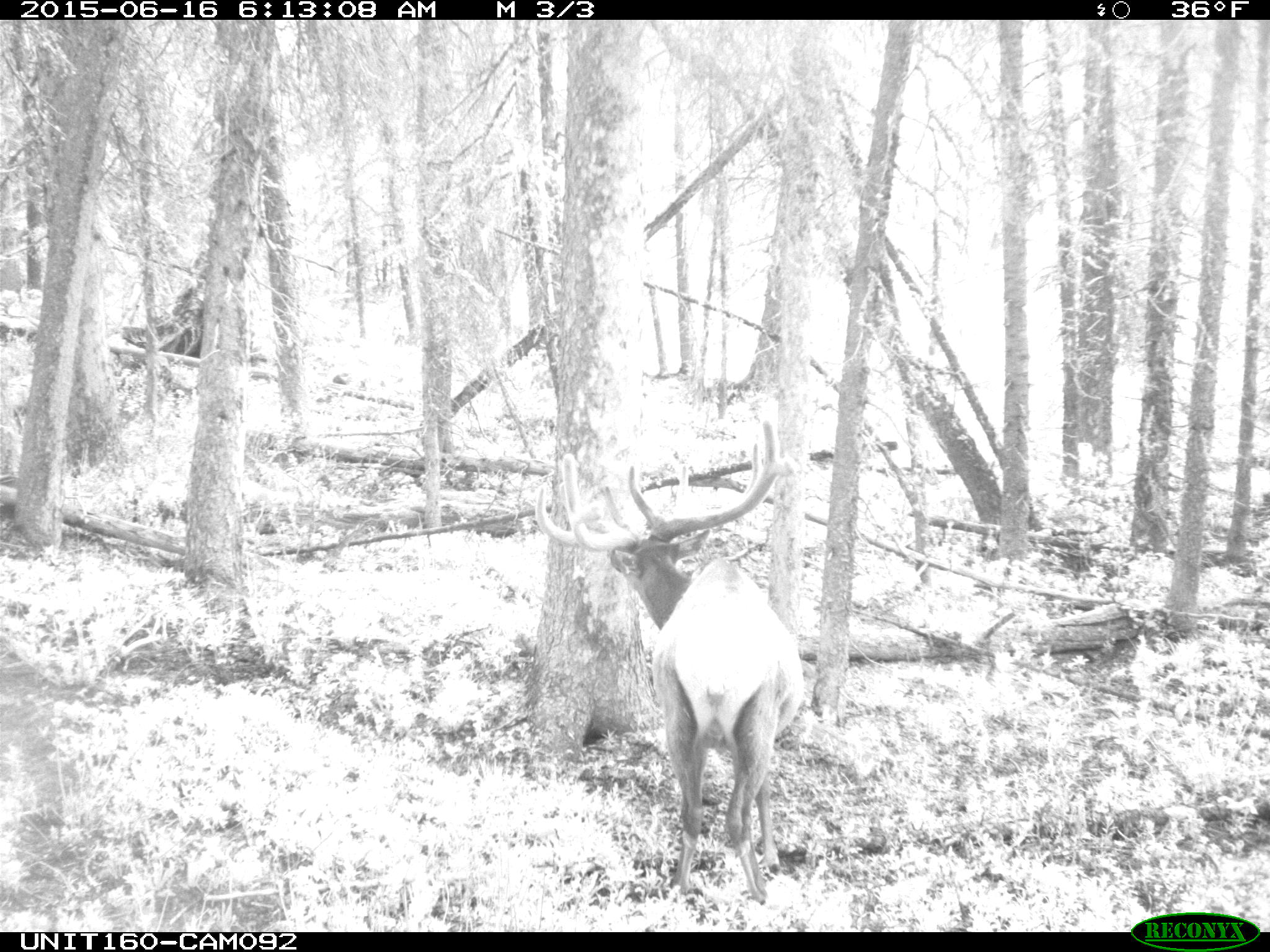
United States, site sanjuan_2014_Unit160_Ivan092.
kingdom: Animalia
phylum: Chordata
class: Mammalia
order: Artiodactyla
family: Cervidae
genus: Cervus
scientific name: Cervus elaphus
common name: red deer